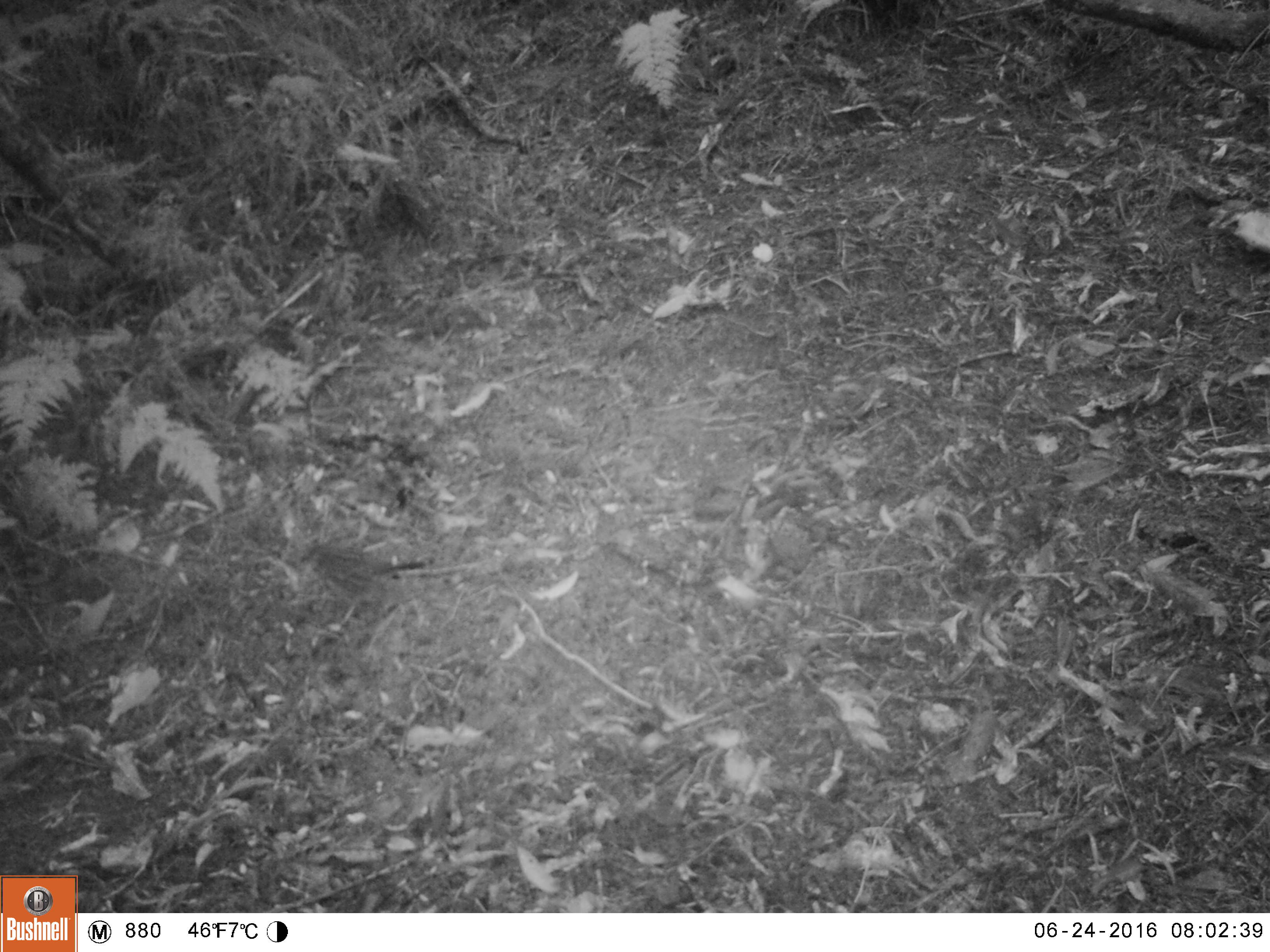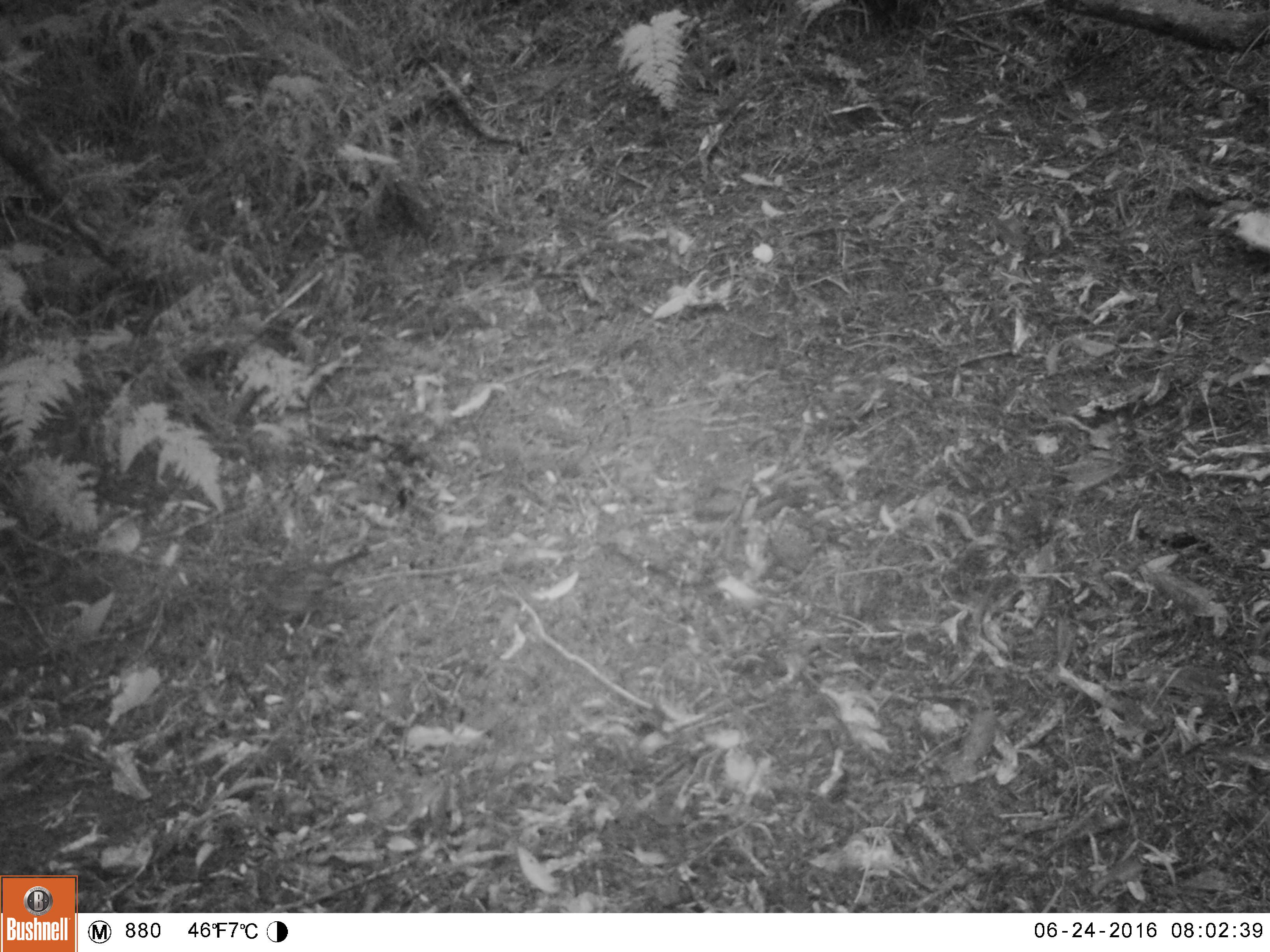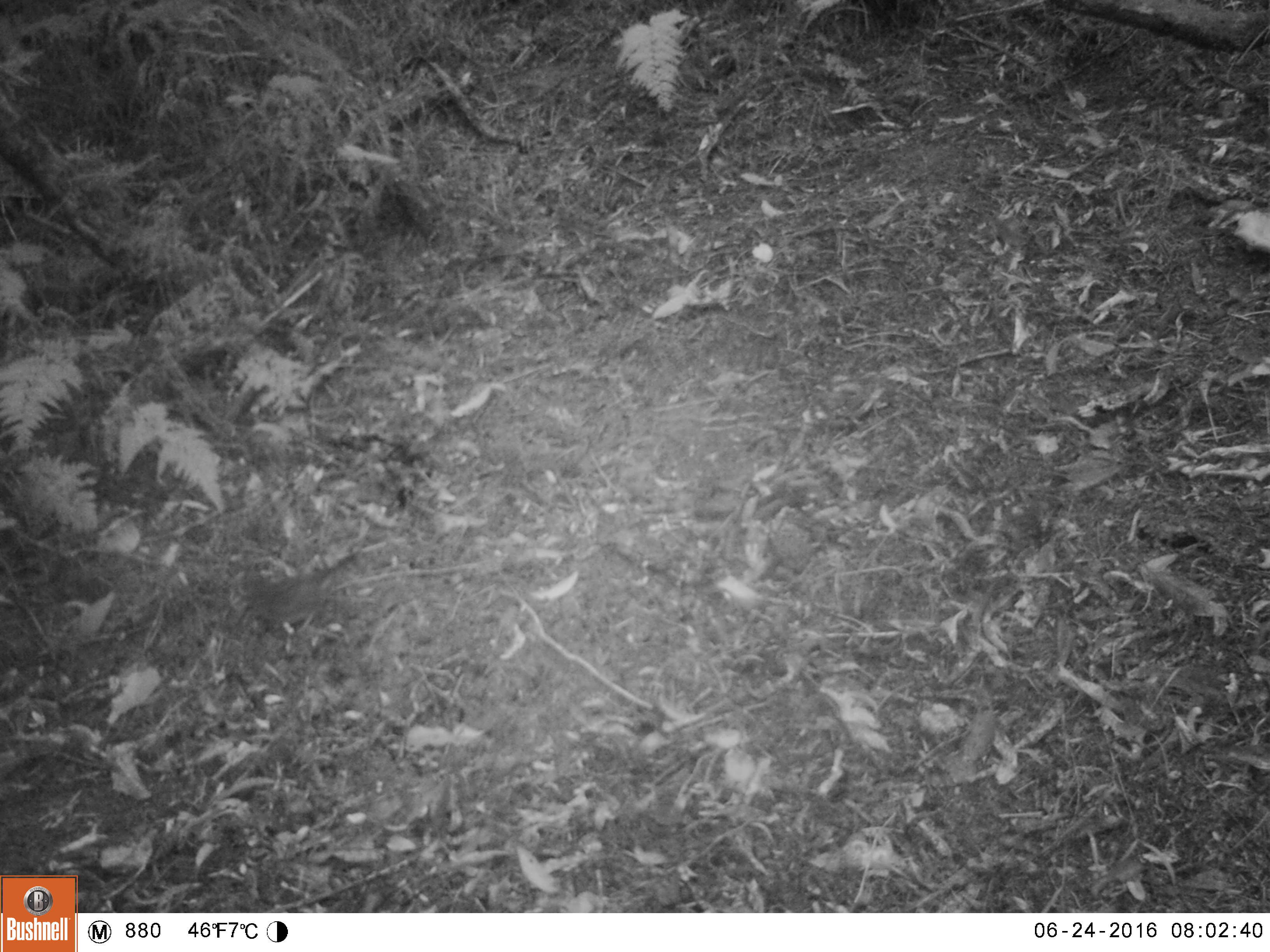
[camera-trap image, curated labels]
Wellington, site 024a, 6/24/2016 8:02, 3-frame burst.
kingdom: Animalia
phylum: Chordata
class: Aves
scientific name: Aves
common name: bird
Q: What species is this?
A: Bird (Aves).